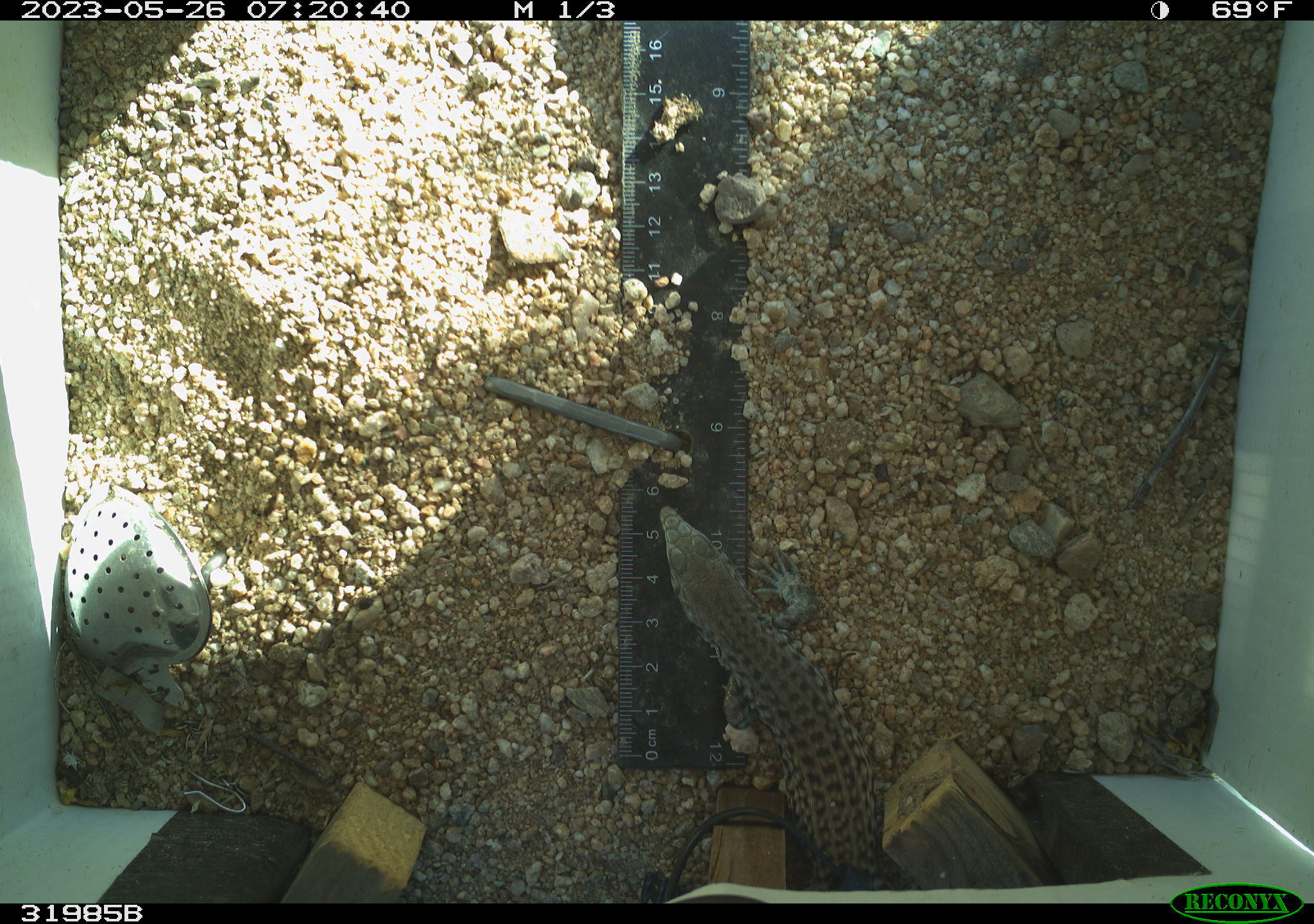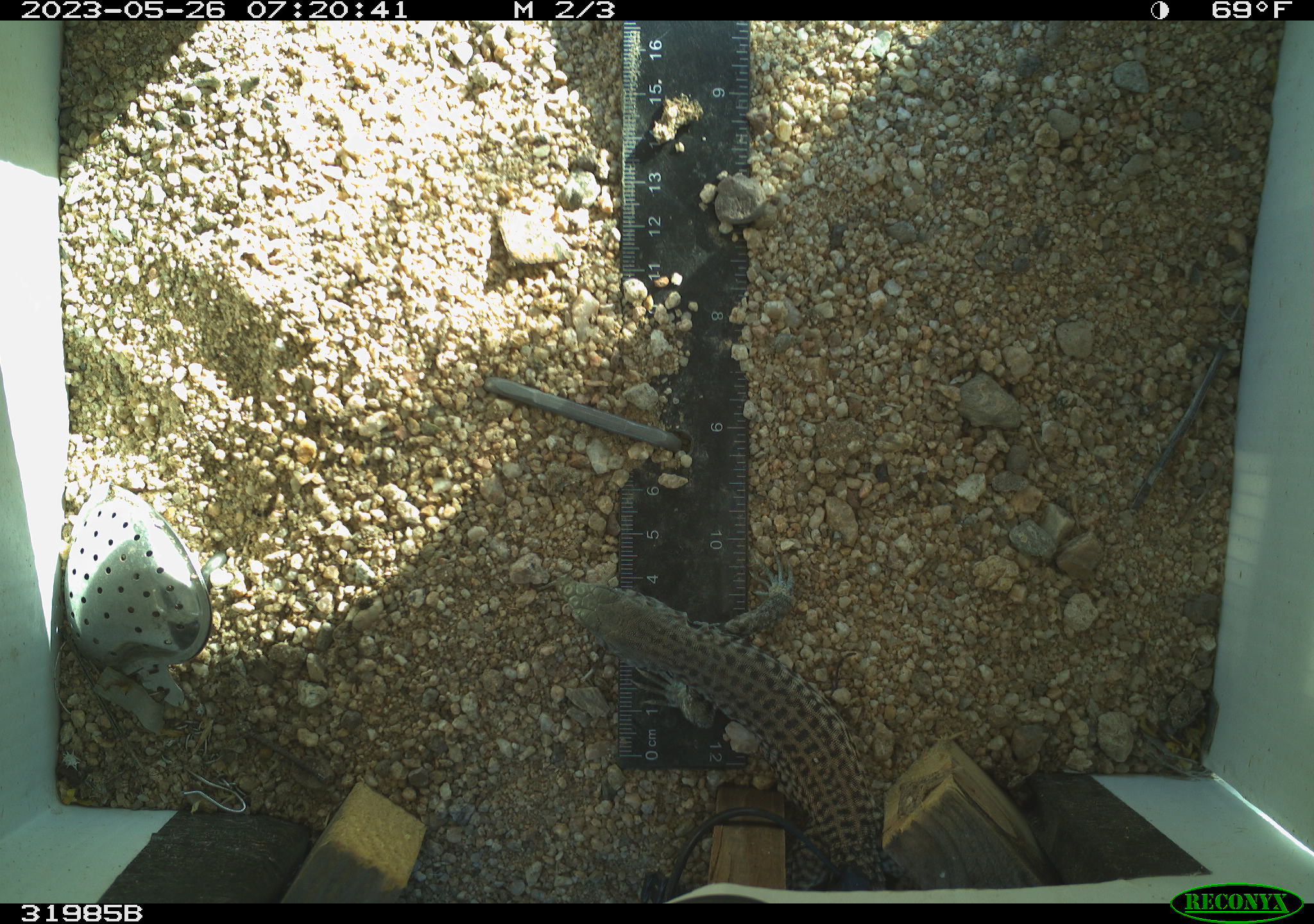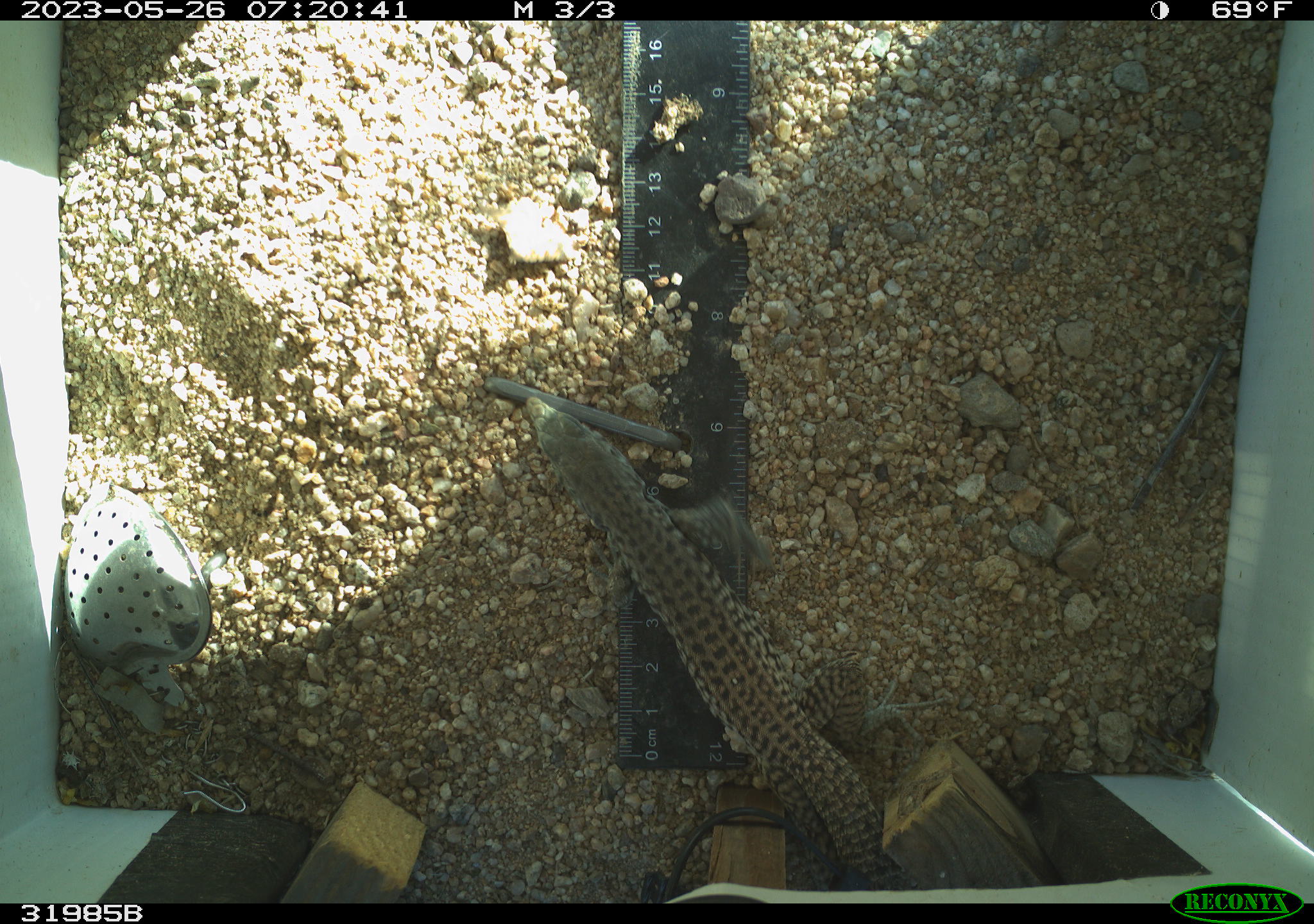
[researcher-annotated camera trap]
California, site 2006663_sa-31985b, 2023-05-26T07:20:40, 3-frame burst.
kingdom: Animalia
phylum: Chordata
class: Reptilia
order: Squamata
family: Teiidae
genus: Aspidoscelis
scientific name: Aspidoscelis tigris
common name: western whiptail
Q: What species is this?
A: Western whiptail (Aspidoscelis tigris).